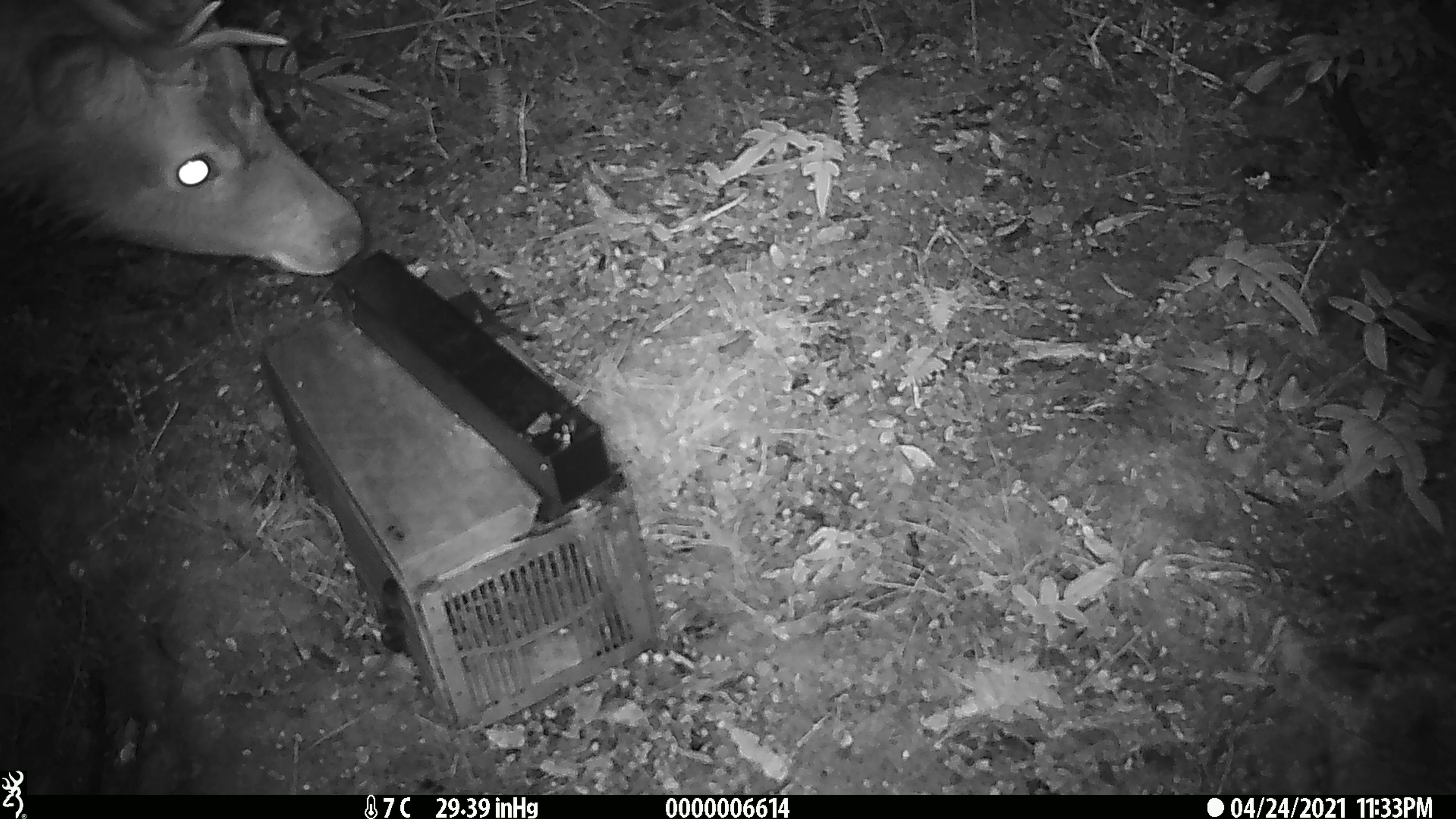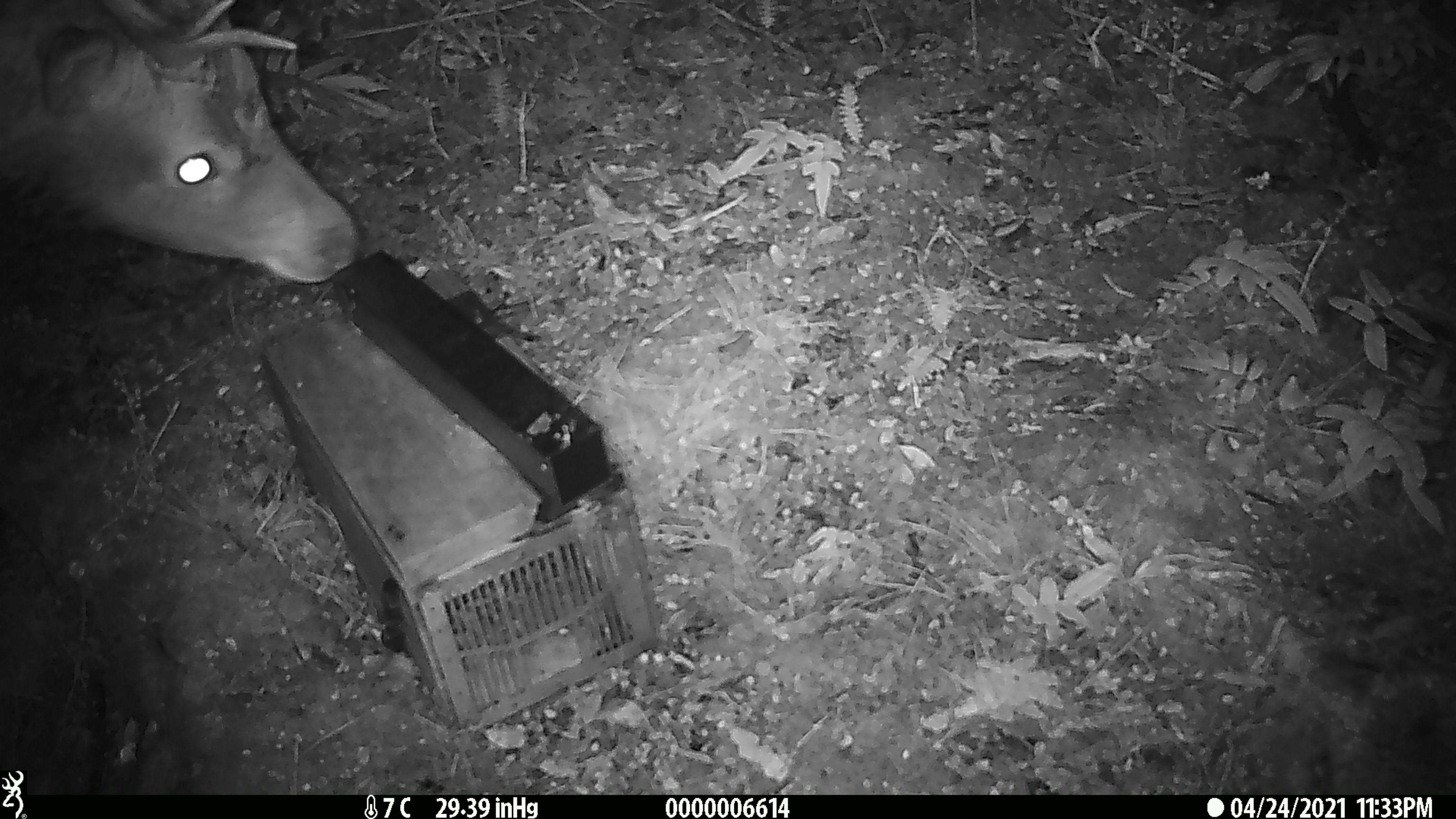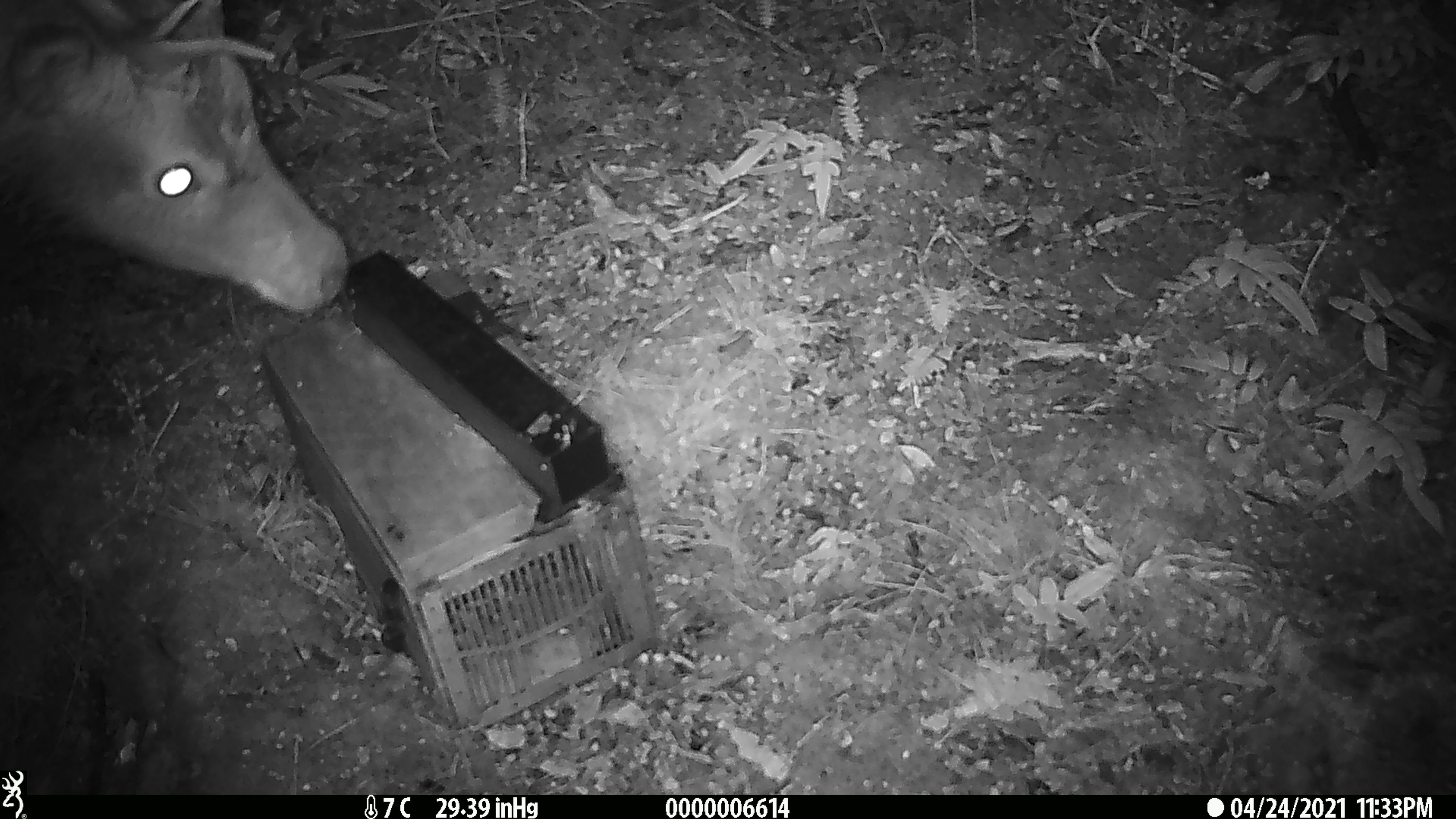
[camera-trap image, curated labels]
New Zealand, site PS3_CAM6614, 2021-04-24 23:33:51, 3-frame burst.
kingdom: Animalia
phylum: Chordata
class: Mammalia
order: Artiodactyla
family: Cervidae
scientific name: Cervidae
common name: deer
Deer (Cervidae).